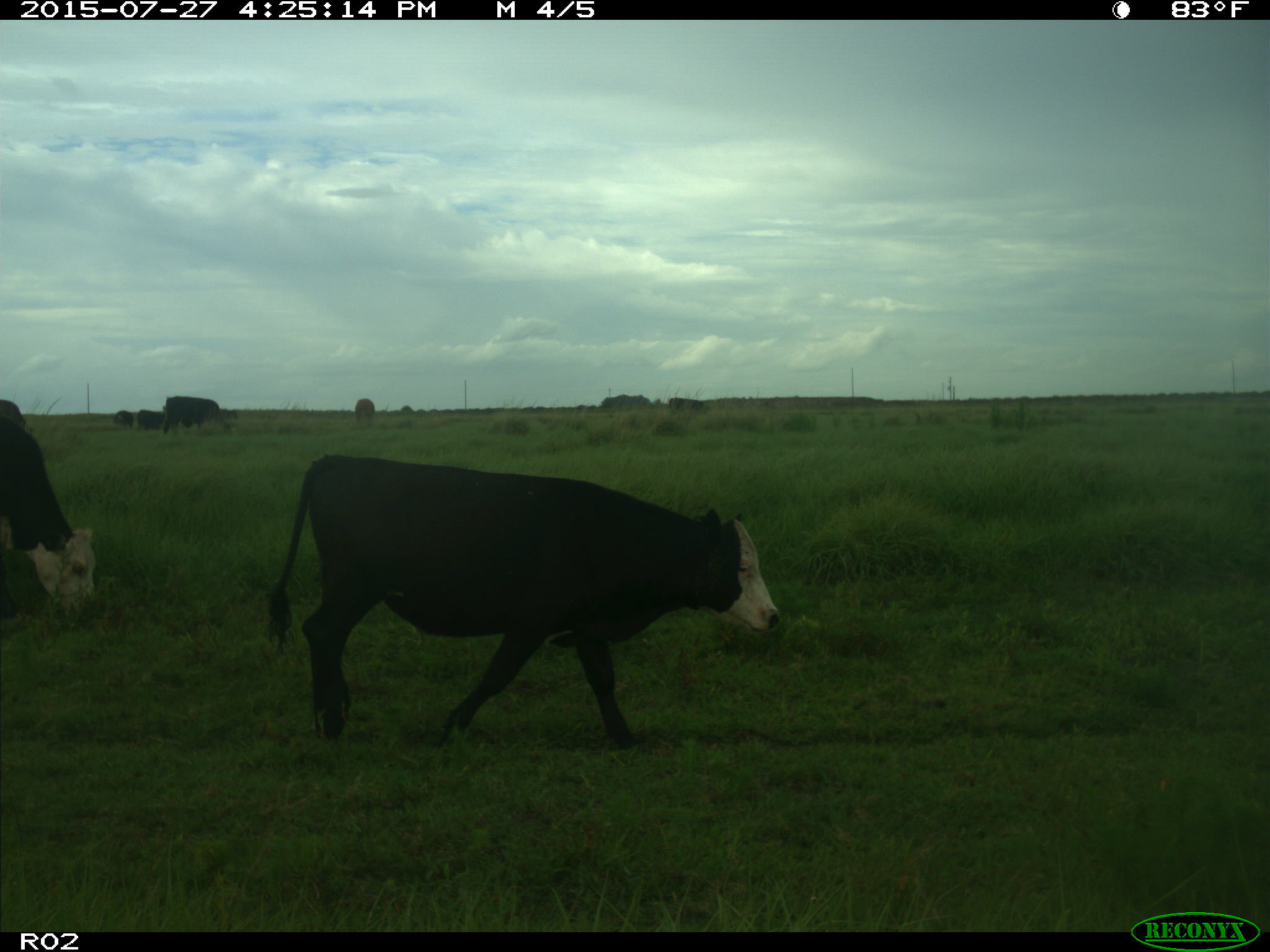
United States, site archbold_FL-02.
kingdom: Animalia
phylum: Chordata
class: Mammalia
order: Artiodactyla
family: Bovidae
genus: Bos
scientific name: Bos taurus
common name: domestic cow